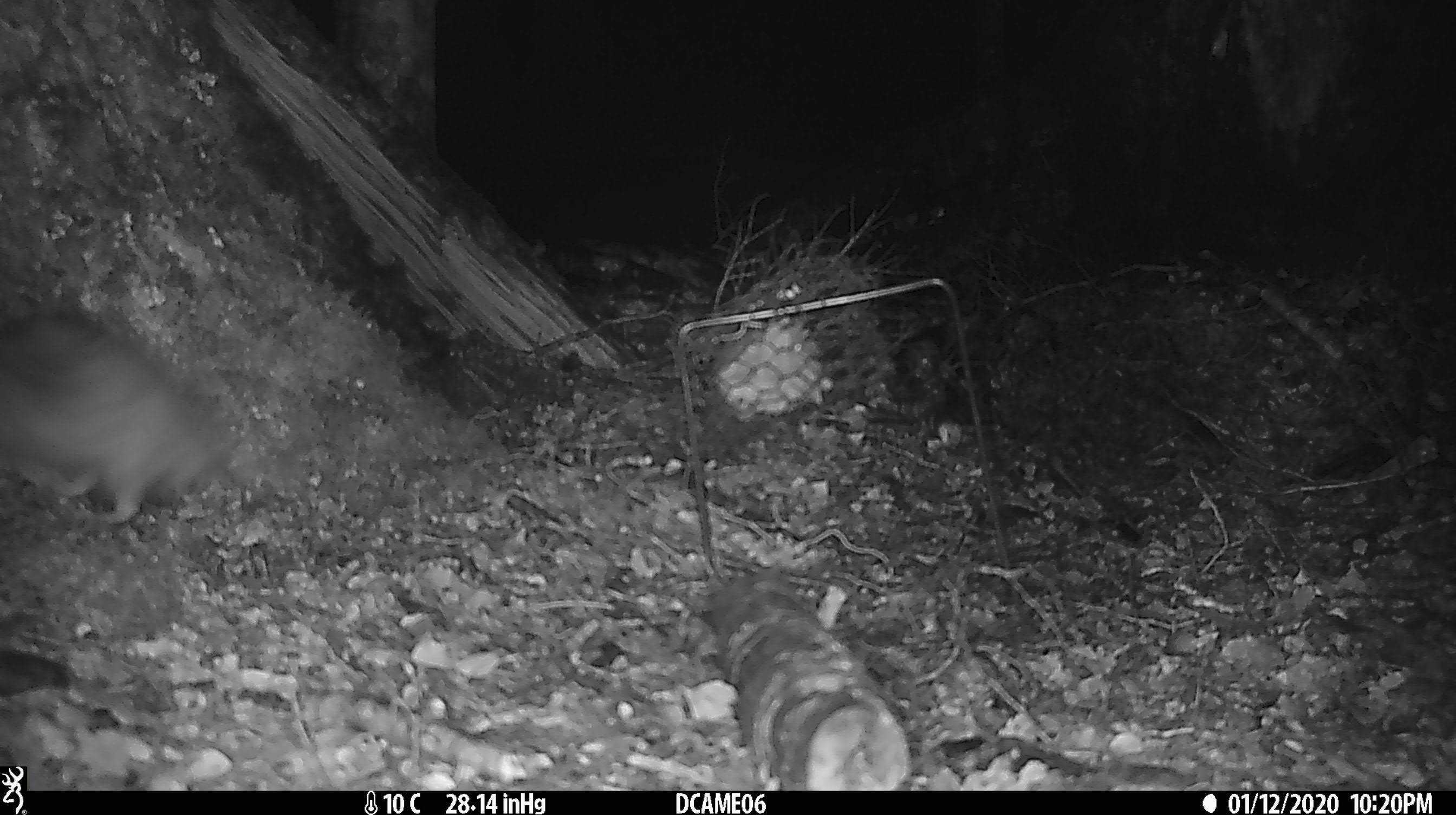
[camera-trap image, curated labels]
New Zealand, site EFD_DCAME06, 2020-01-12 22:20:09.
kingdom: Animalia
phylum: Chordata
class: Mammalia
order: Rodentia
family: Muridae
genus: Rattus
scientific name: Rattus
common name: rat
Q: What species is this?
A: Rat (Rattus).